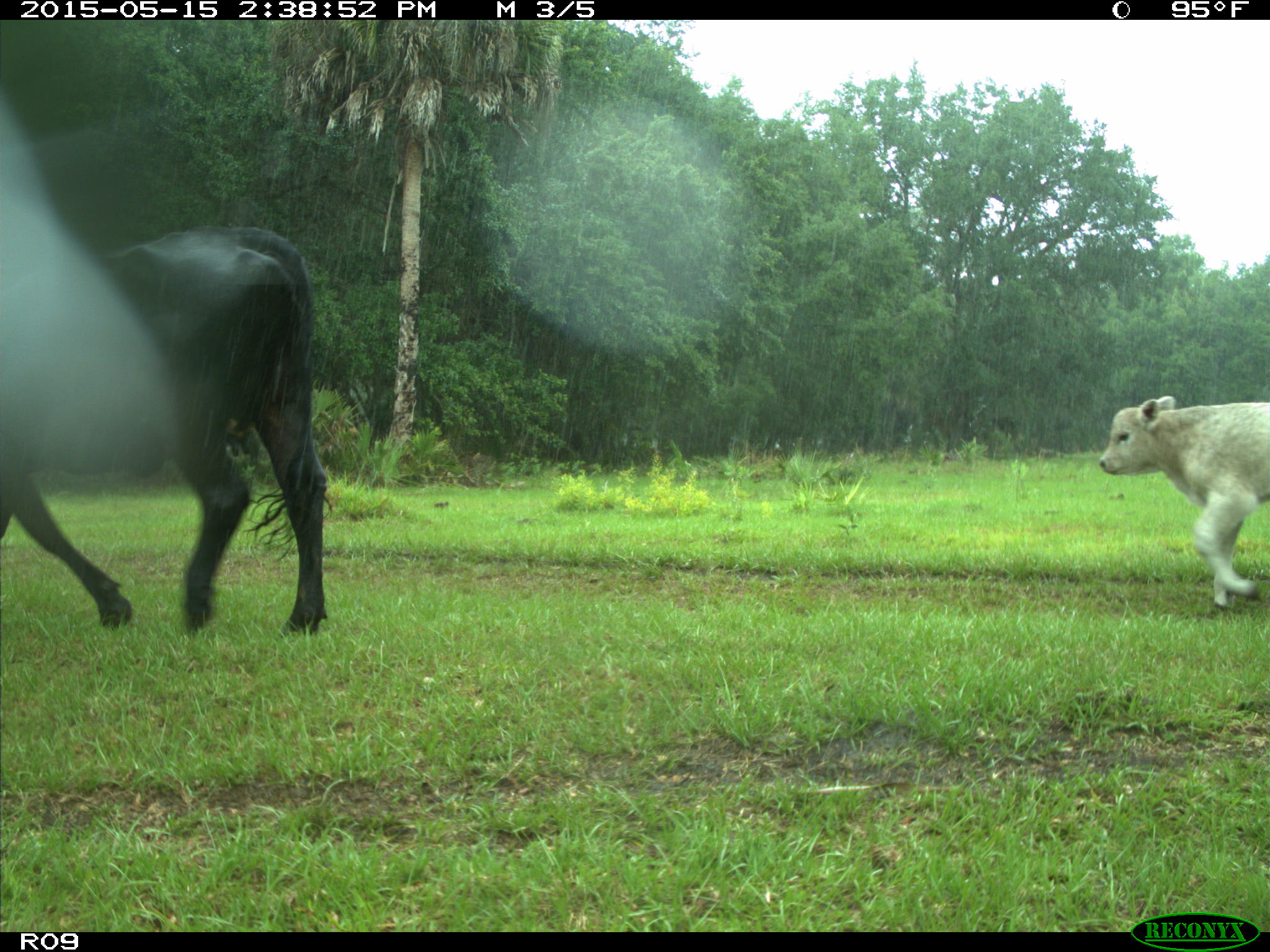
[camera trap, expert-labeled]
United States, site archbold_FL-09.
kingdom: Animalia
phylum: Chordata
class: Mammalia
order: Artiodactyla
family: Bovidae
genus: Bos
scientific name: Bos taurus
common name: domestic cow